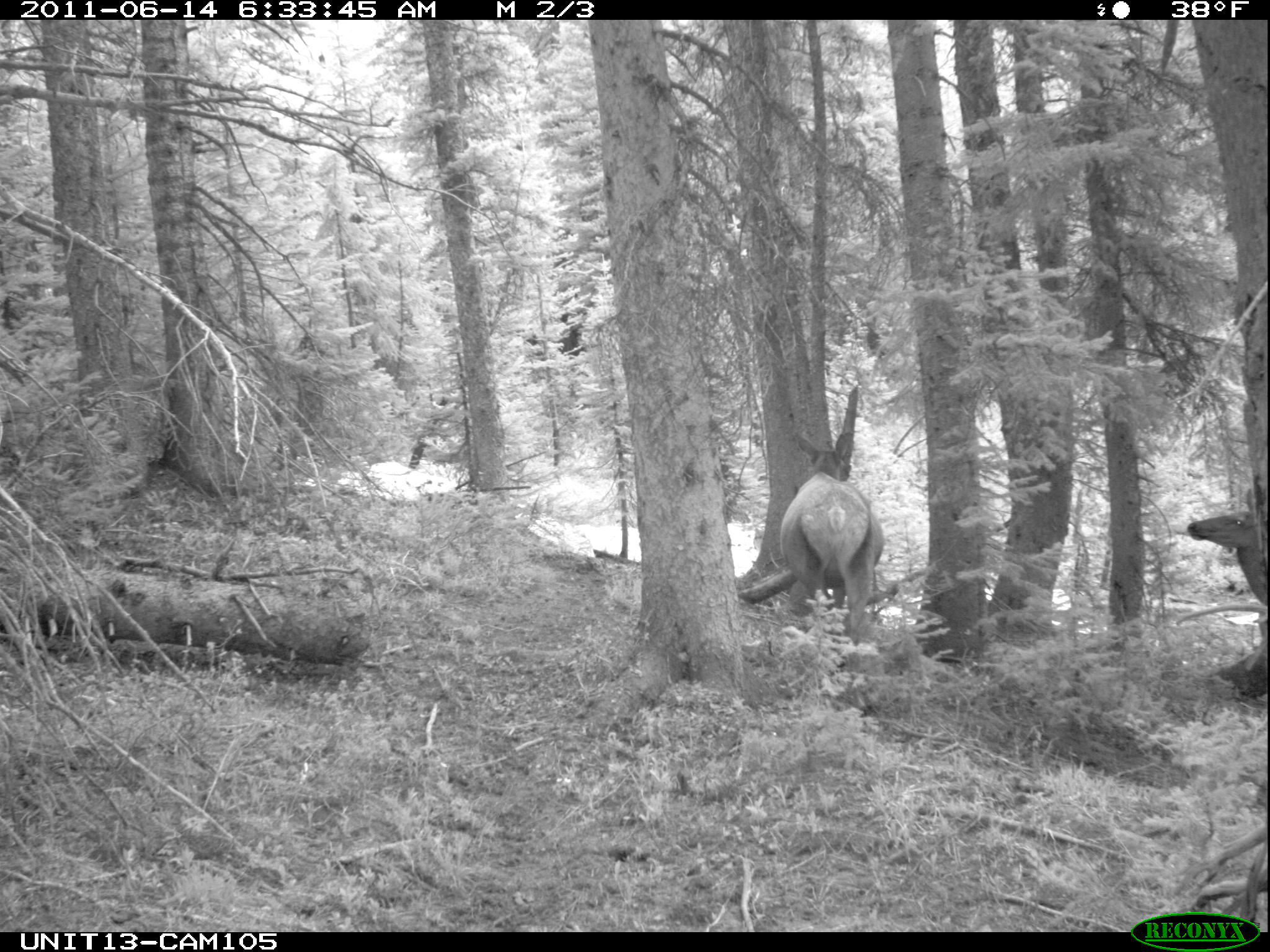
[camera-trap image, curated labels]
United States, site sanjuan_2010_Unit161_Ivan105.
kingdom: Animalia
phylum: Chordata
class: Mammalia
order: Artiodactyla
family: Cervidae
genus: Cervus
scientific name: Cervus elaphus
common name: red deer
Cervus elaphus (red deer).